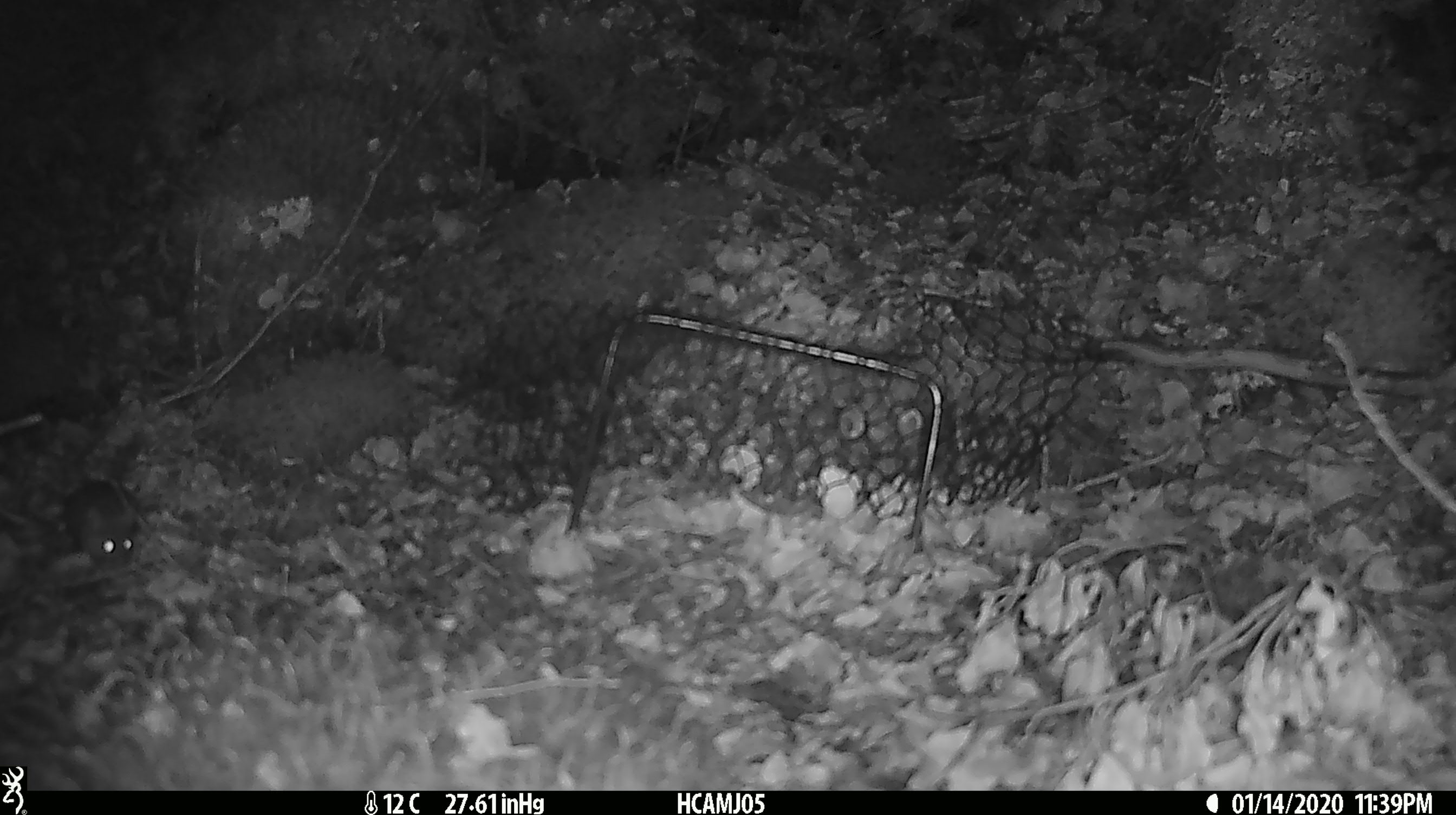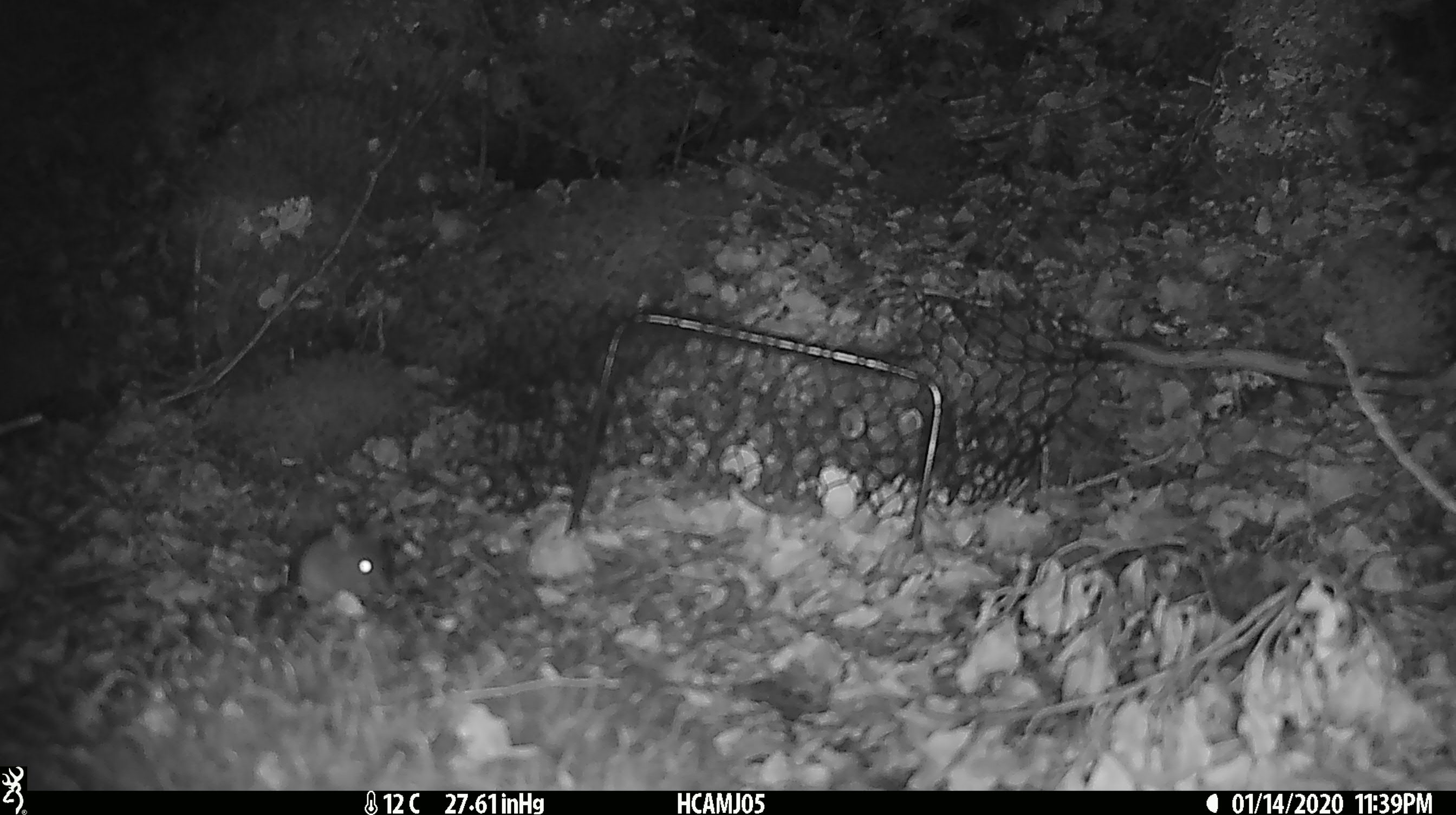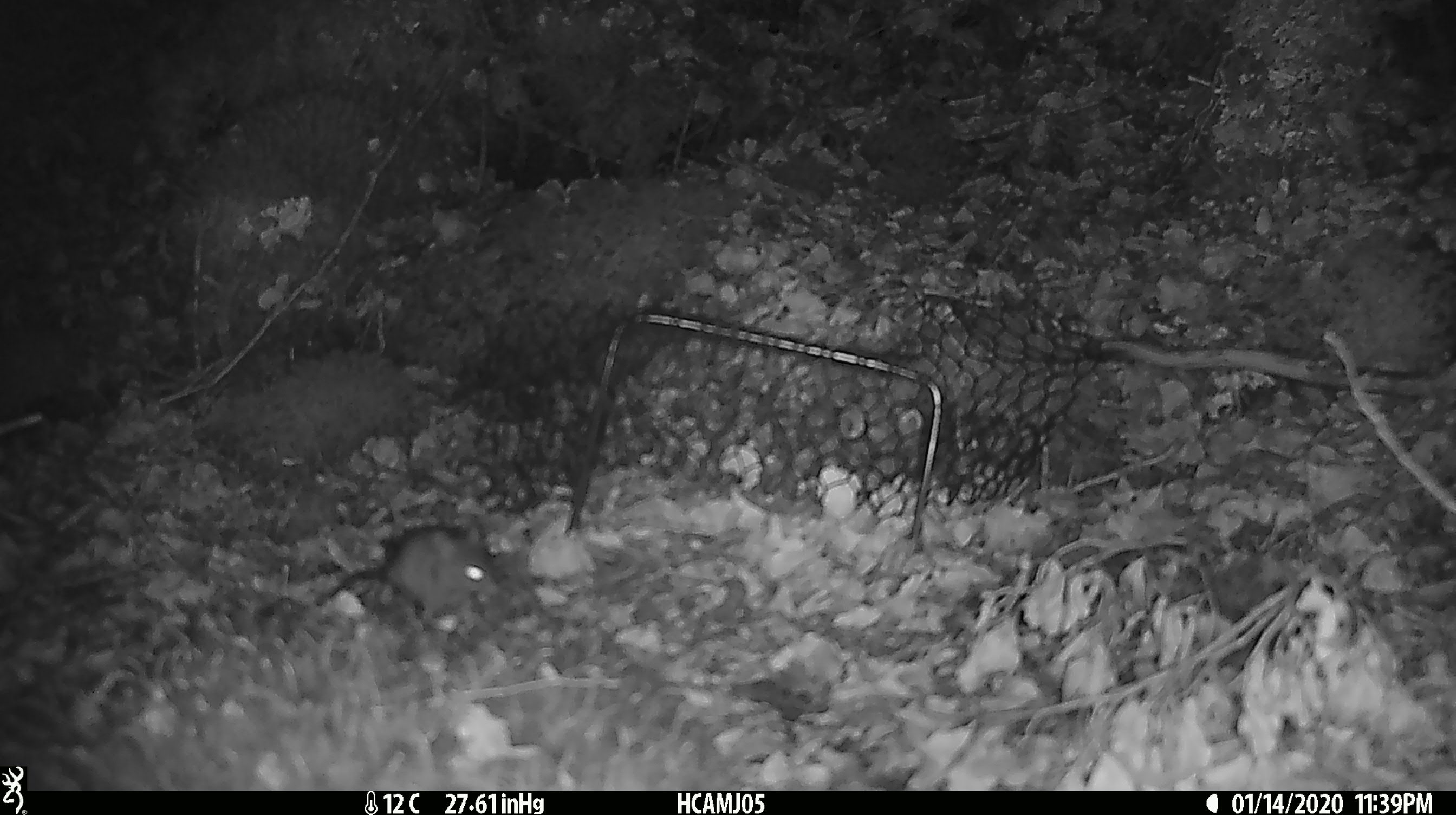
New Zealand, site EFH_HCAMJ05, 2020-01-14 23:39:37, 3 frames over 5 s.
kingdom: Animalia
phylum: Chordata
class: Mammalia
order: Rodentia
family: Muridae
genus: Mus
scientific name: Mus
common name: mouse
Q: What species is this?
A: Mouse (Mus).